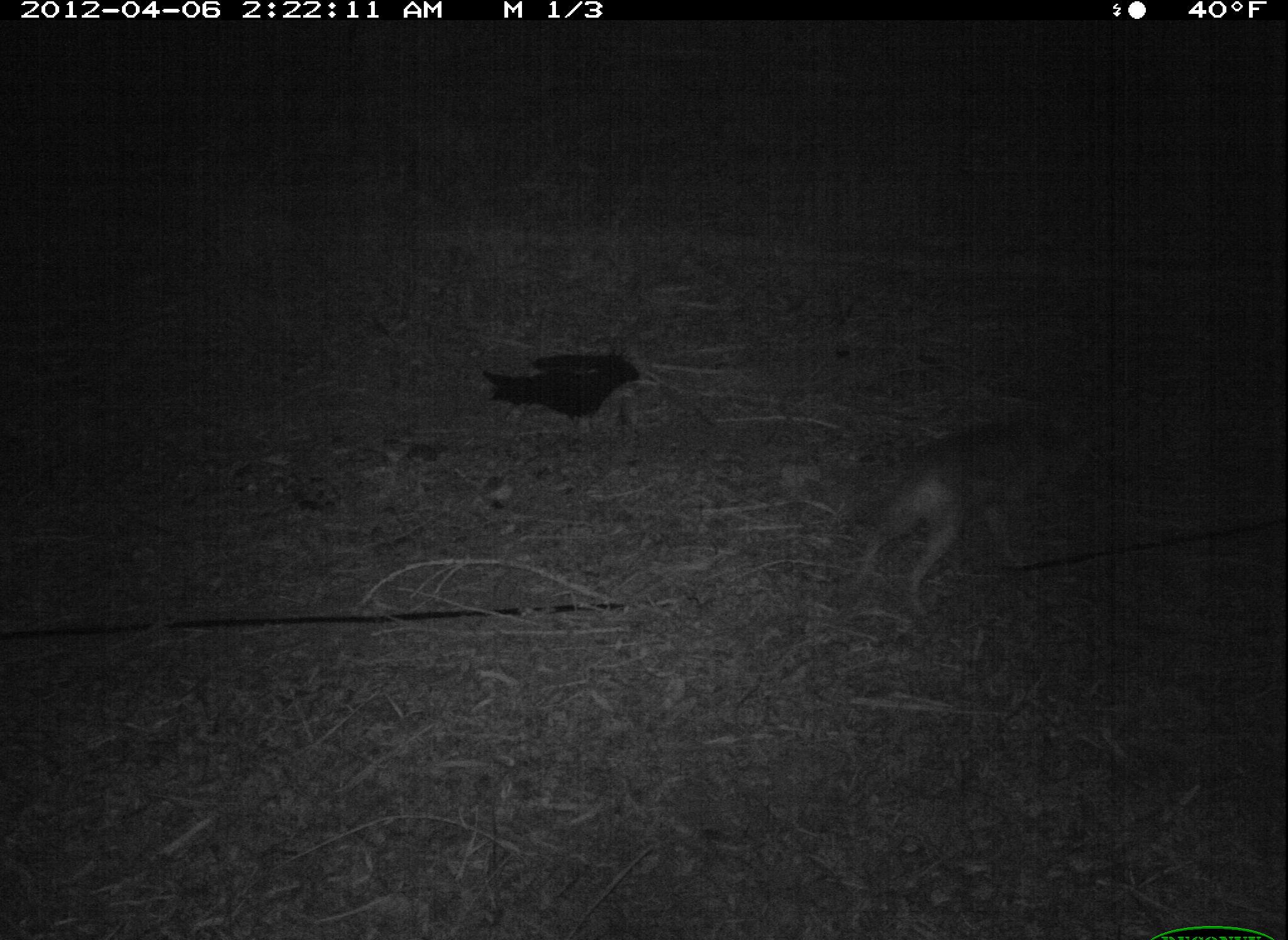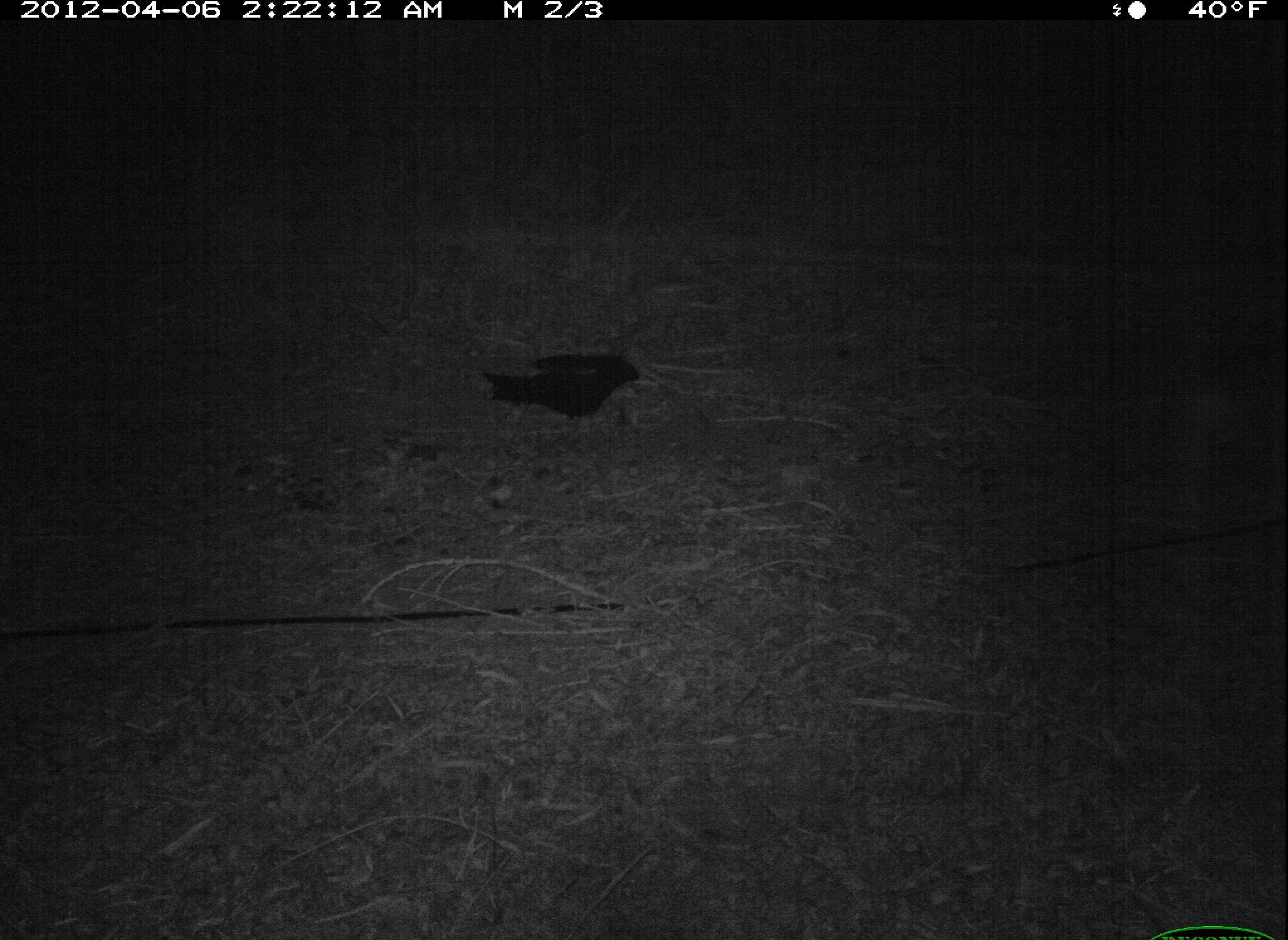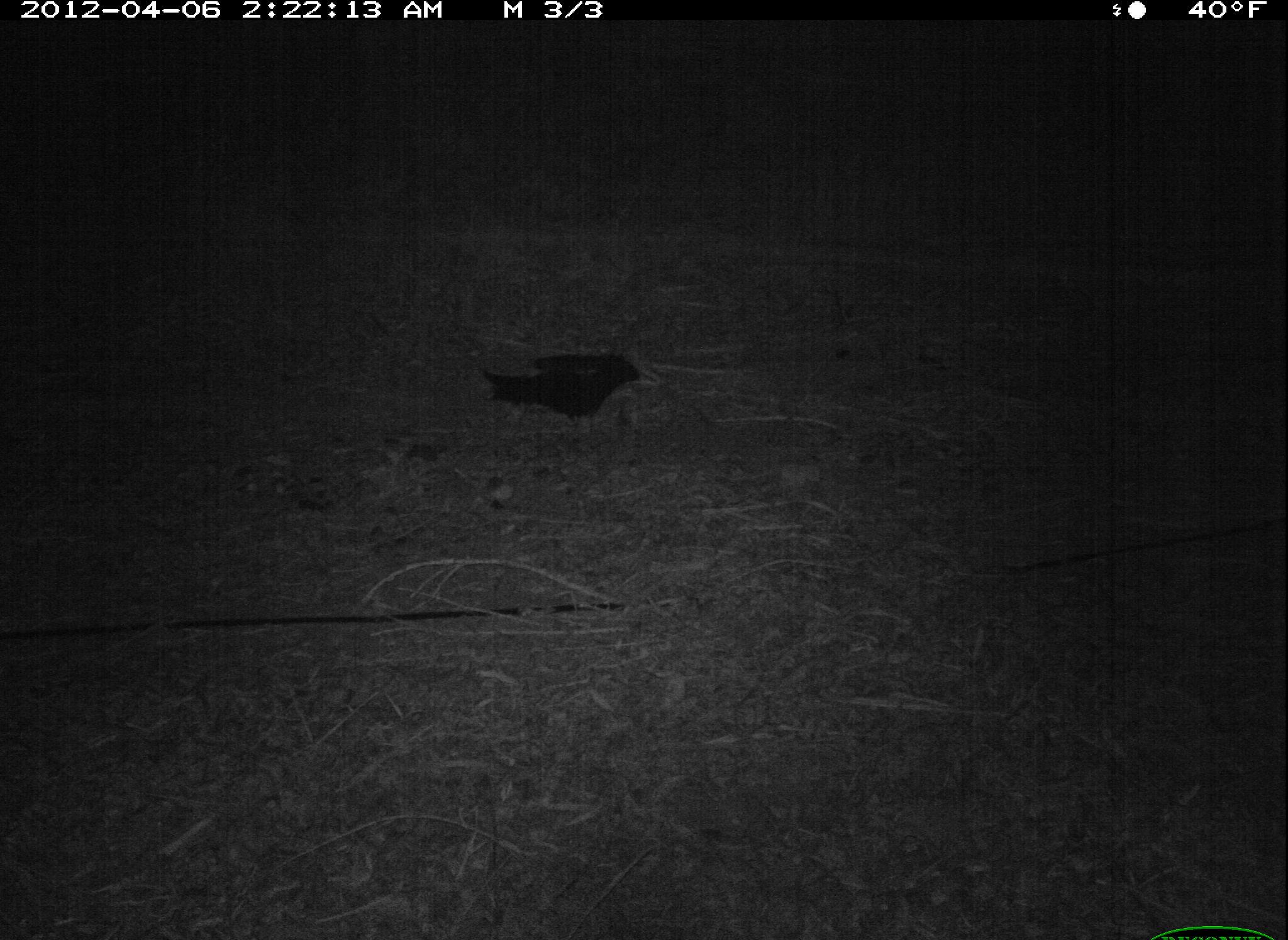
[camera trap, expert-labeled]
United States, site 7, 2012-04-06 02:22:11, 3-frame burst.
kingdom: Animalia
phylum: Chordata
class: Mammalia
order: Carnivora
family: Canidae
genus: Canis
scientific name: Canis latrans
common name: coyote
Coyote (Canis latrans).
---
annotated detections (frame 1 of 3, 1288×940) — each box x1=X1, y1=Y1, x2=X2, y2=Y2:
coyote: x1=831, y1=398, x2=1119, y2=628